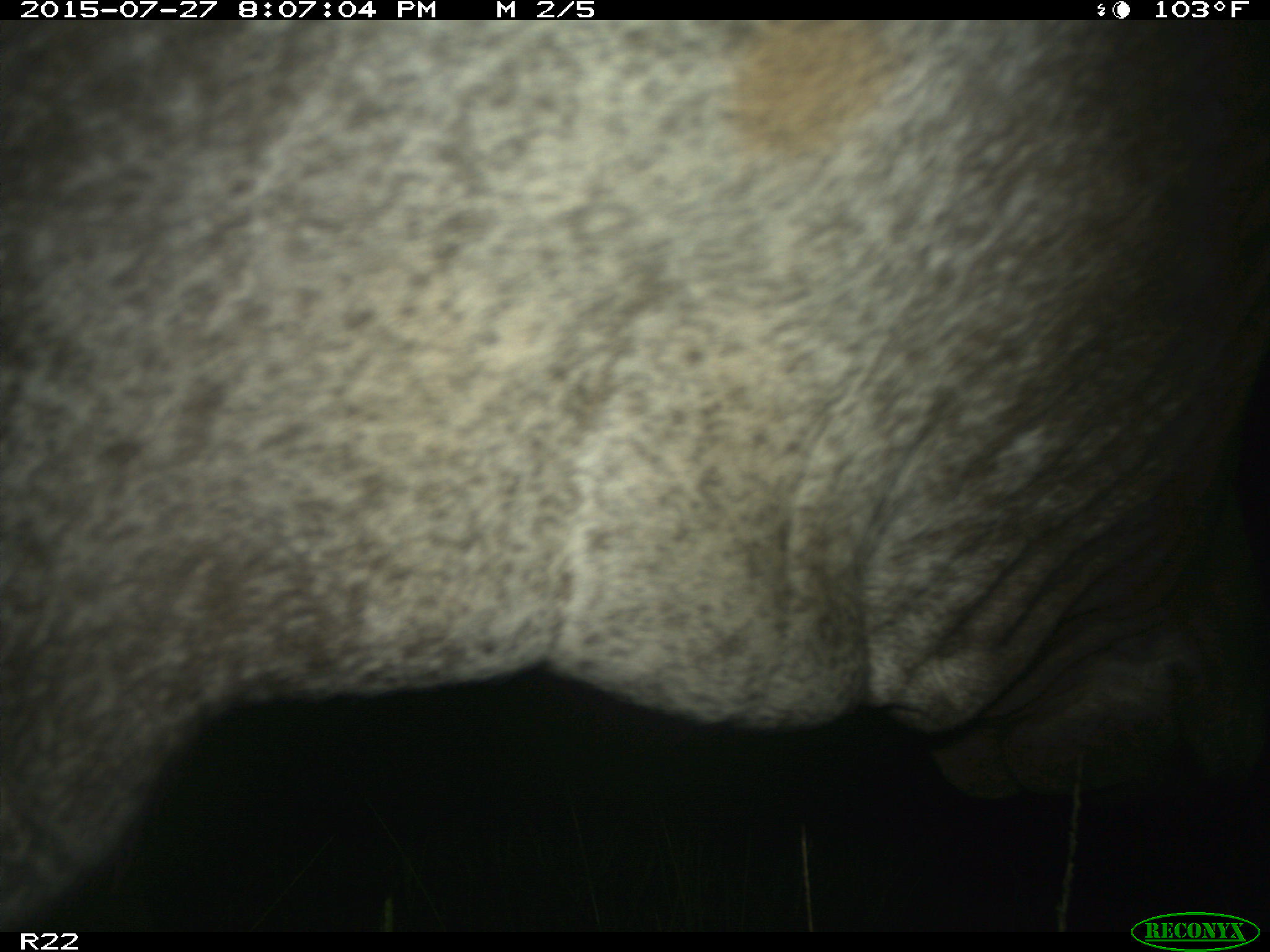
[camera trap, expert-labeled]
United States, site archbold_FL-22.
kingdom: Animalia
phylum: Chordata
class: Mammalia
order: Artiodactyla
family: Bovidae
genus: Bos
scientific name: Bos taurus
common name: domestic cow